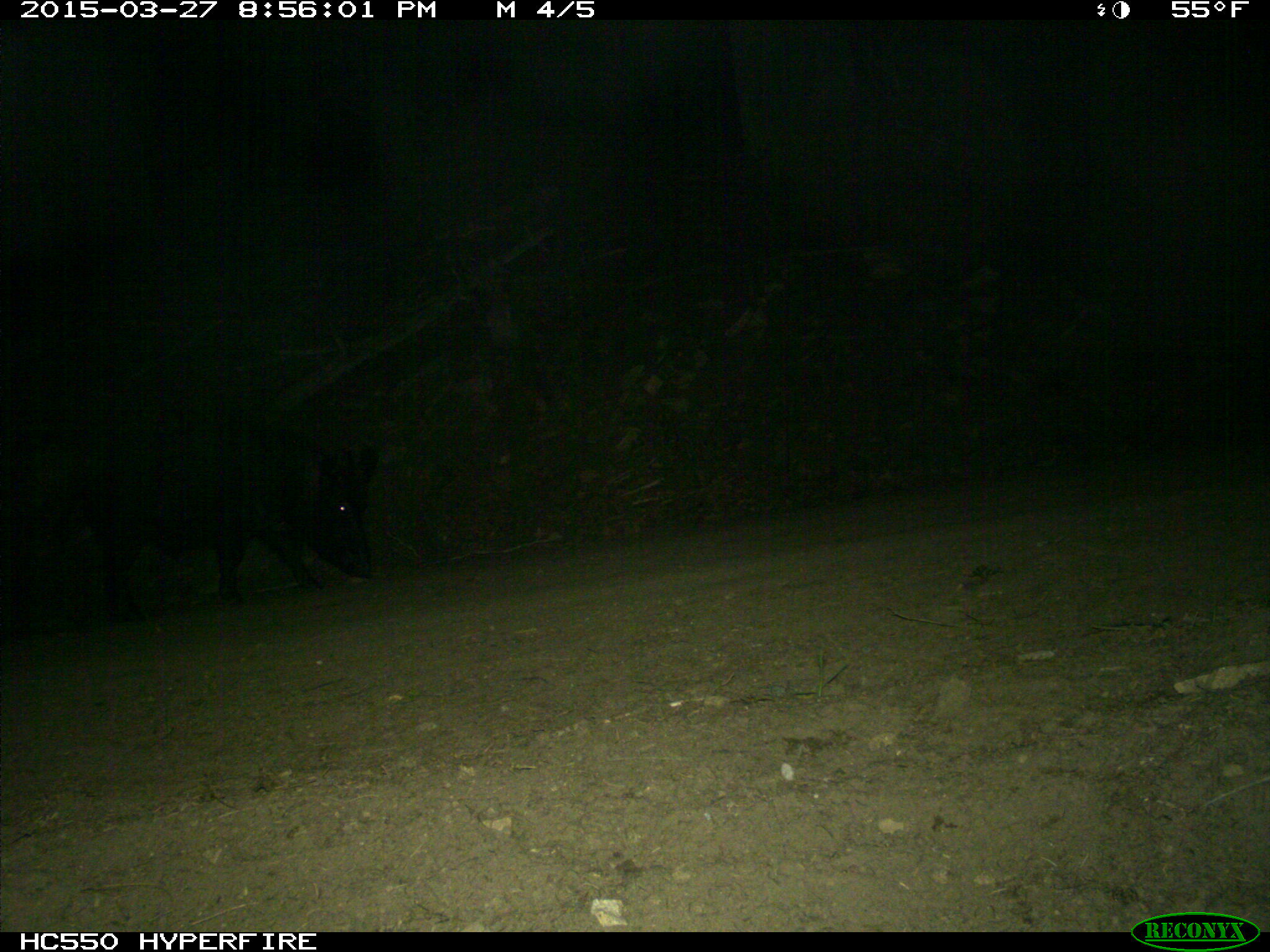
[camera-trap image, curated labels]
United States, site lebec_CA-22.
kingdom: Animalia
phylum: Chordata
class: Mammalia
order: Artiodactyla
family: Suidae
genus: Sus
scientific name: Sus scrofa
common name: wild boar